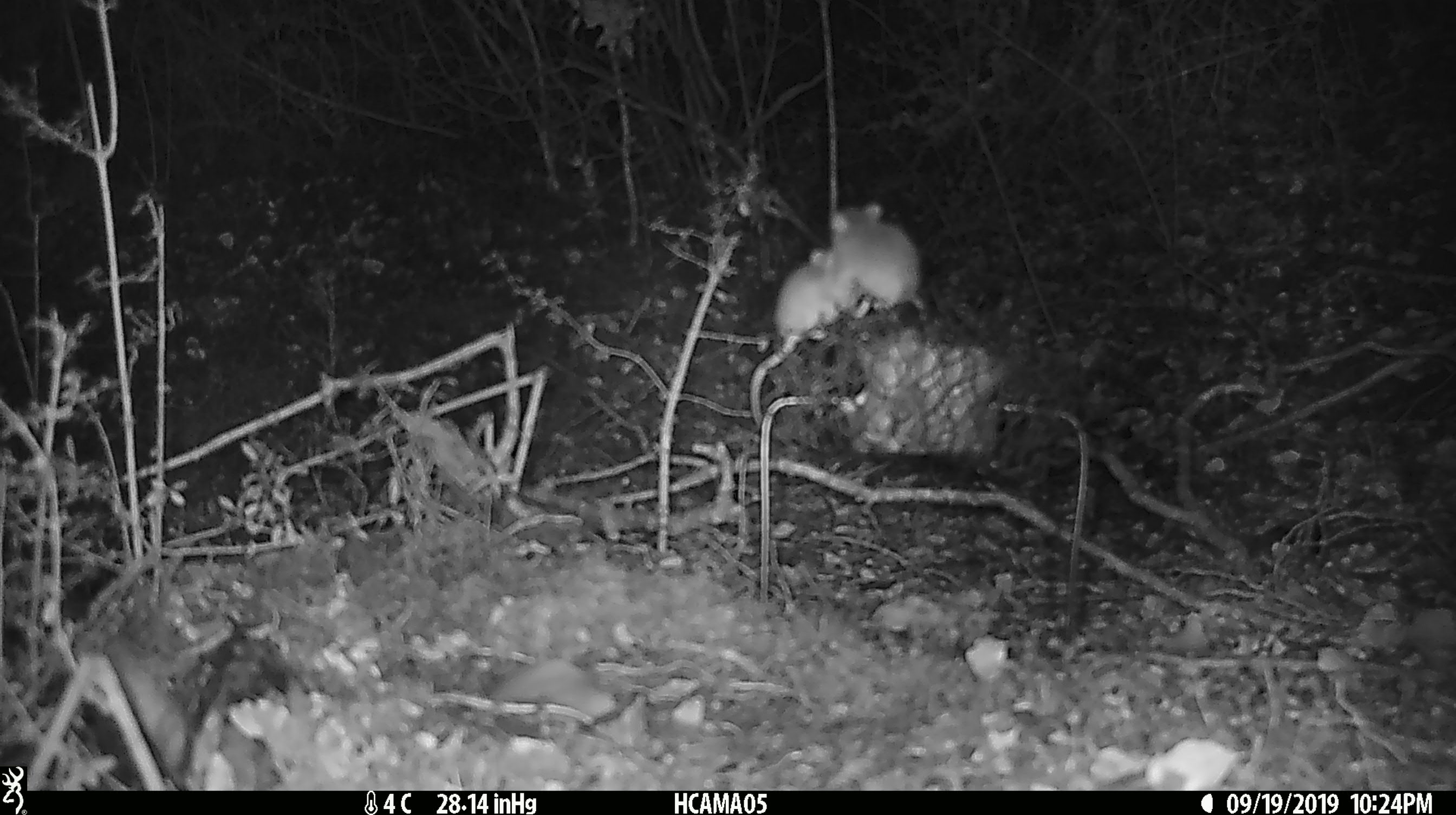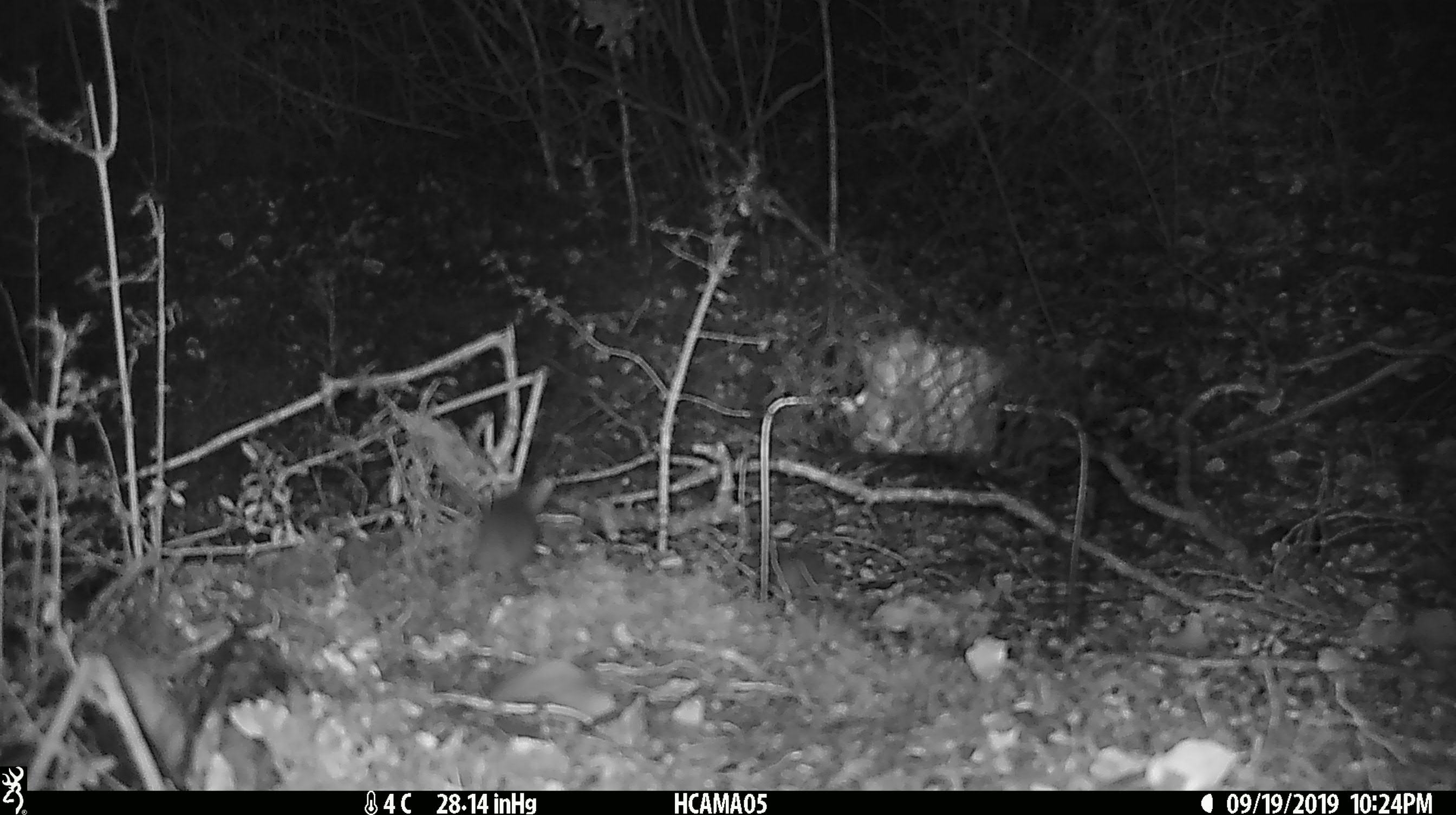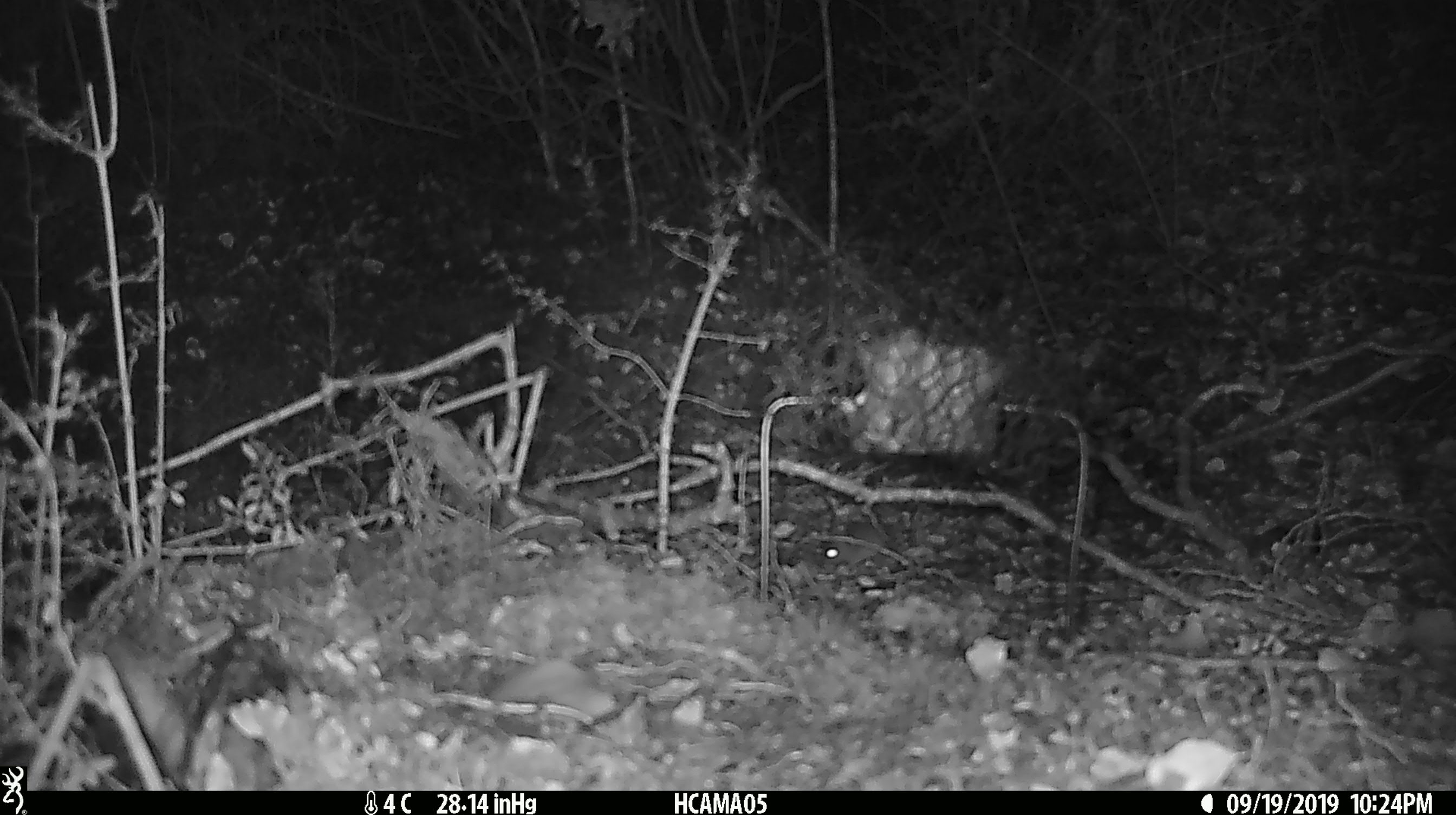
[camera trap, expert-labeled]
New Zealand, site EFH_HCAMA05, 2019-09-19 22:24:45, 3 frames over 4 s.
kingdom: Animalia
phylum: Chordata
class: Mammalia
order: Rodentia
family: Muridae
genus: Mus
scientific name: Mus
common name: mouse